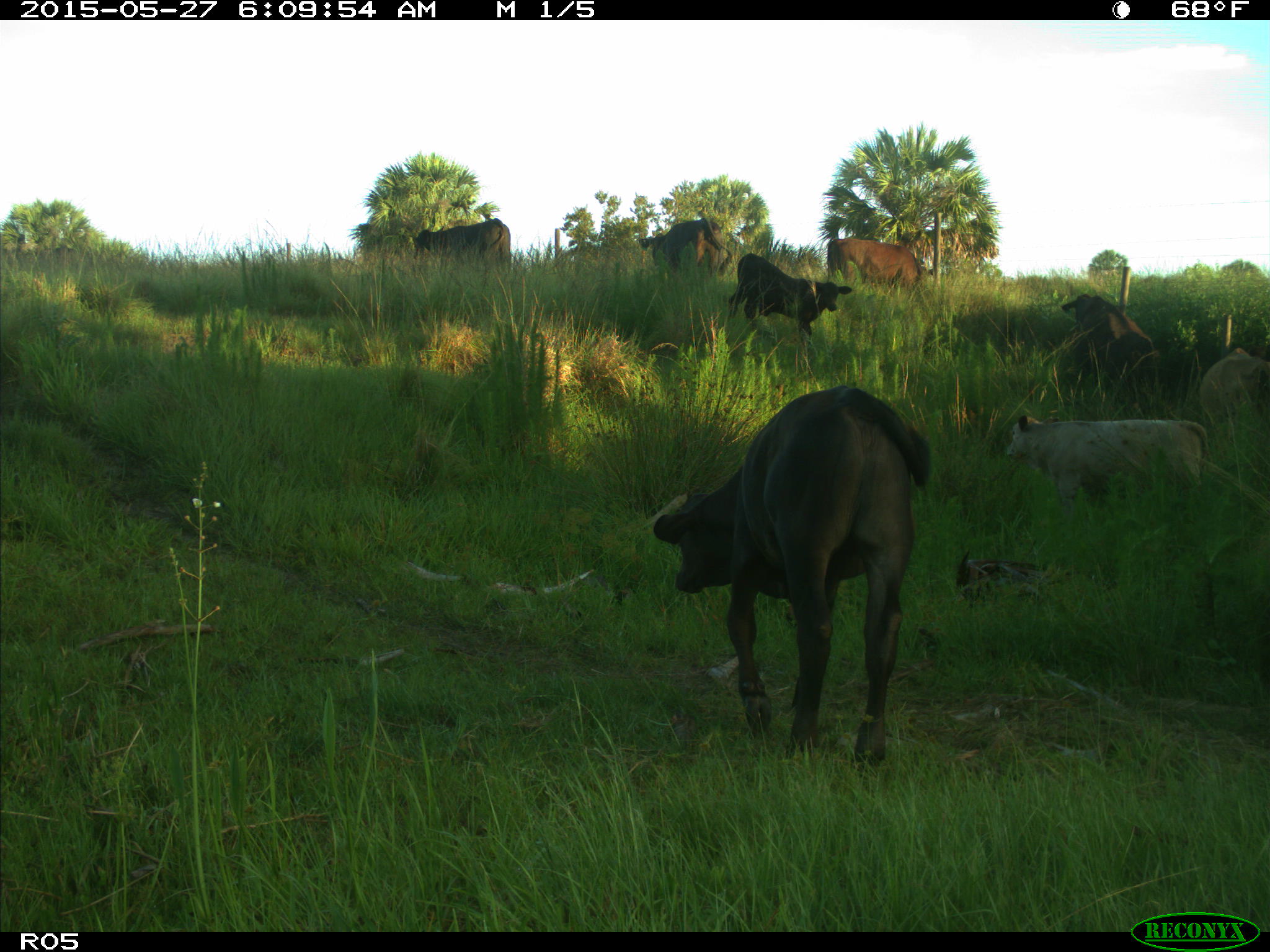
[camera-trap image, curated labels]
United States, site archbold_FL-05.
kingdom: Animalia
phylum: Chordata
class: Mammalia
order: Artiodactyla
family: Bovidae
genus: Bos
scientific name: Bos taurus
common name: domestic cow